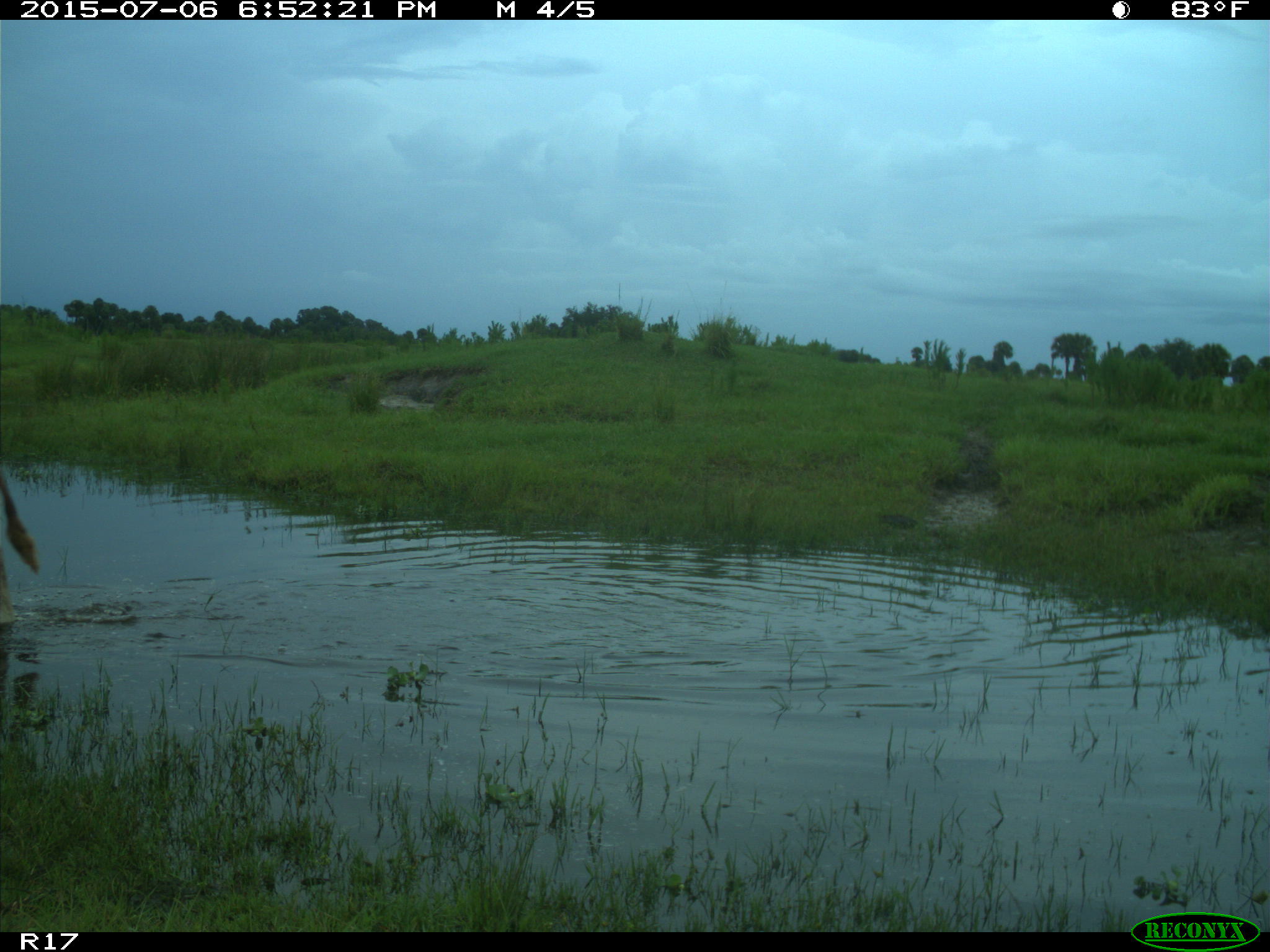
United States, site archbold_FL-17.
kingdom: Animalia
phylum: Chordata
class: Mammalia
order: Artiodactyla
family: Bovidae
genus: Bos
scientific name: Bos taurus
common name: domestic cow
Bos taurus (domestic cow).